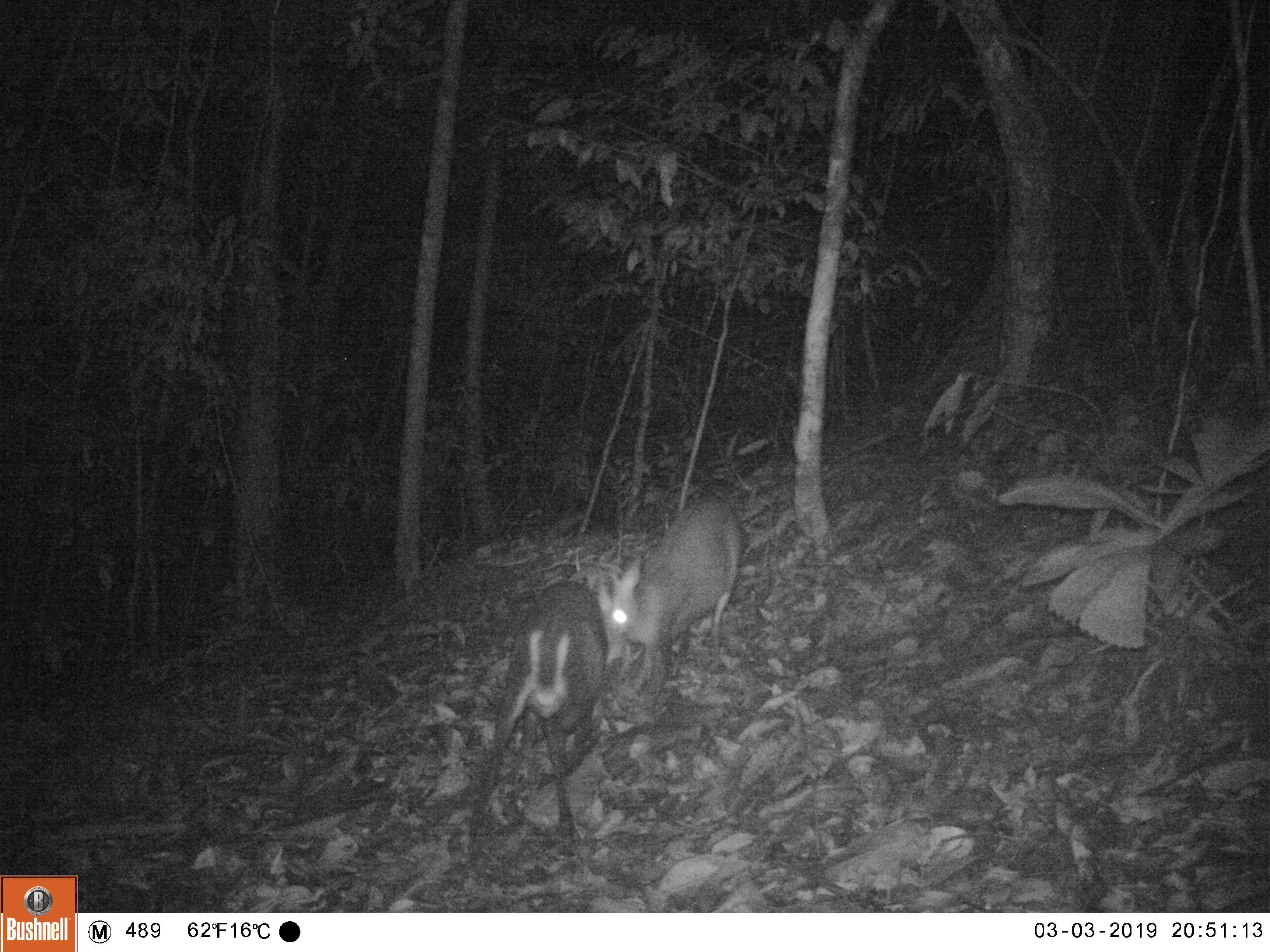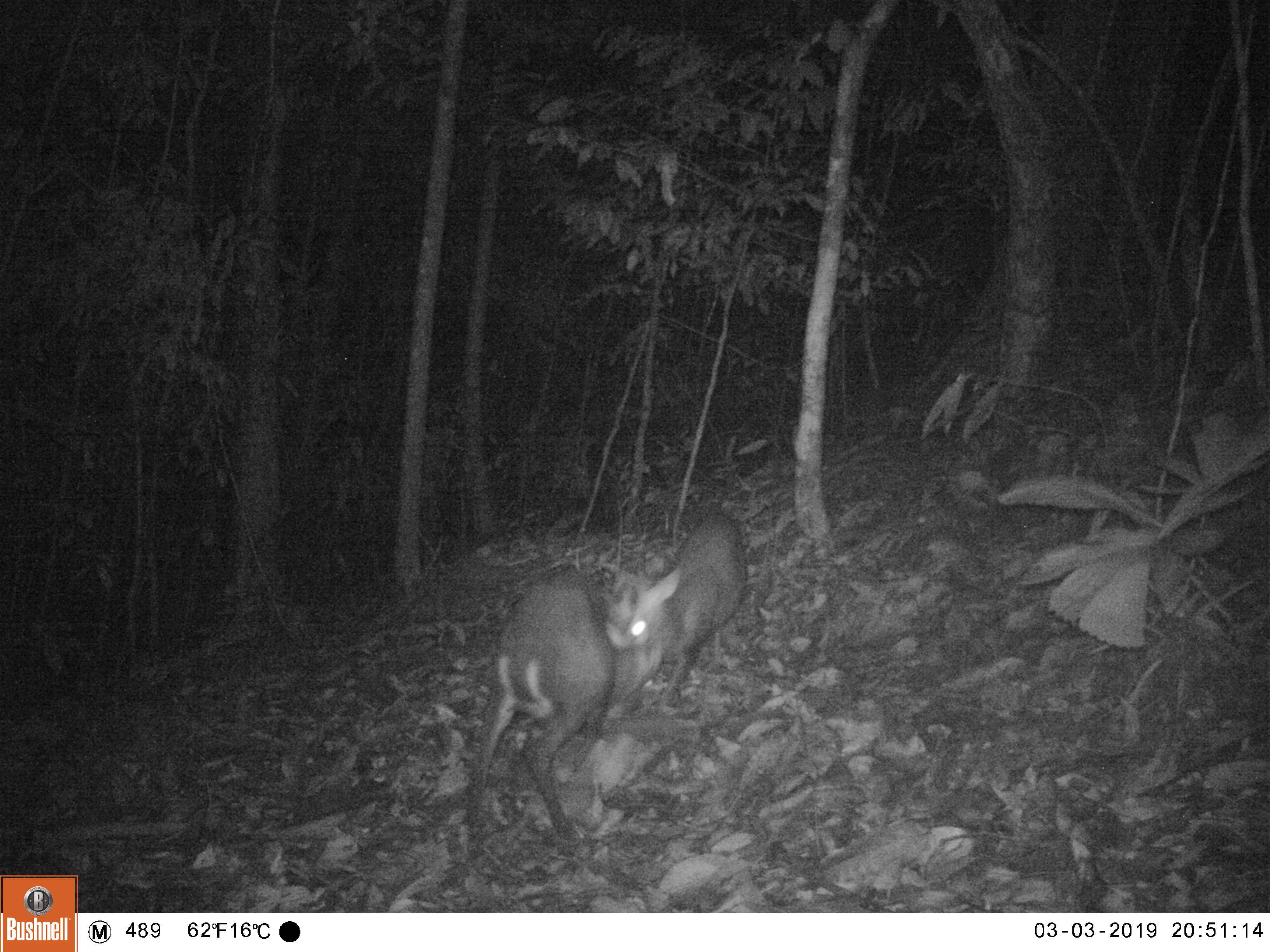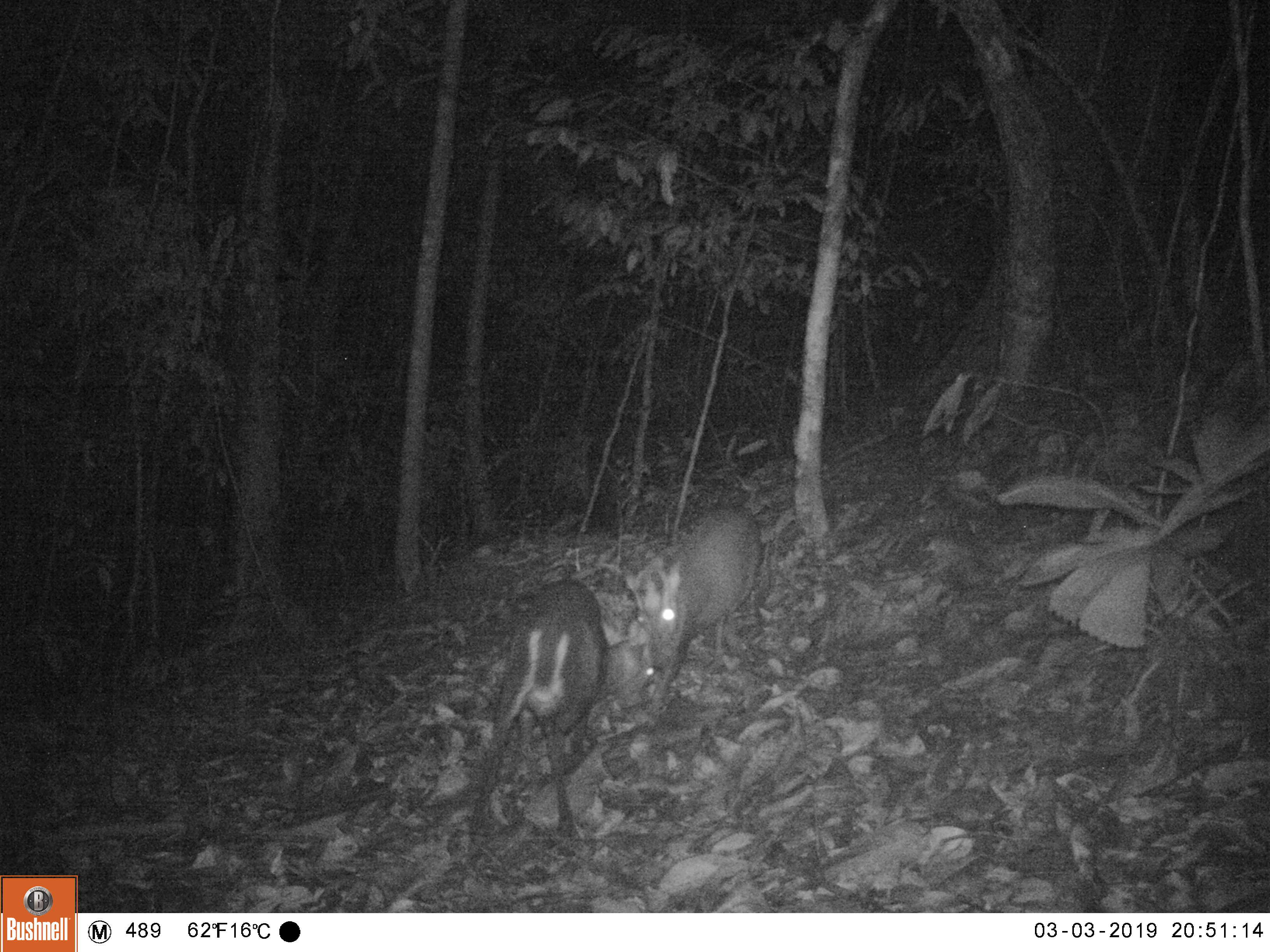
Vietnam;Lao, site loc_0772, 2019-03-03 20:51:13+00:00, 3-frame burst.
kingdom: Animalia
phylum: Chordata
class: Mammalia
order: Artiodactyla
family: Cervidae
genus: Muntiacus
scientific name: Muntiacus rooseveltorum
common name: roosevelt's muntjac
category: roosevelts muntjac group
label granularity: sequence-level